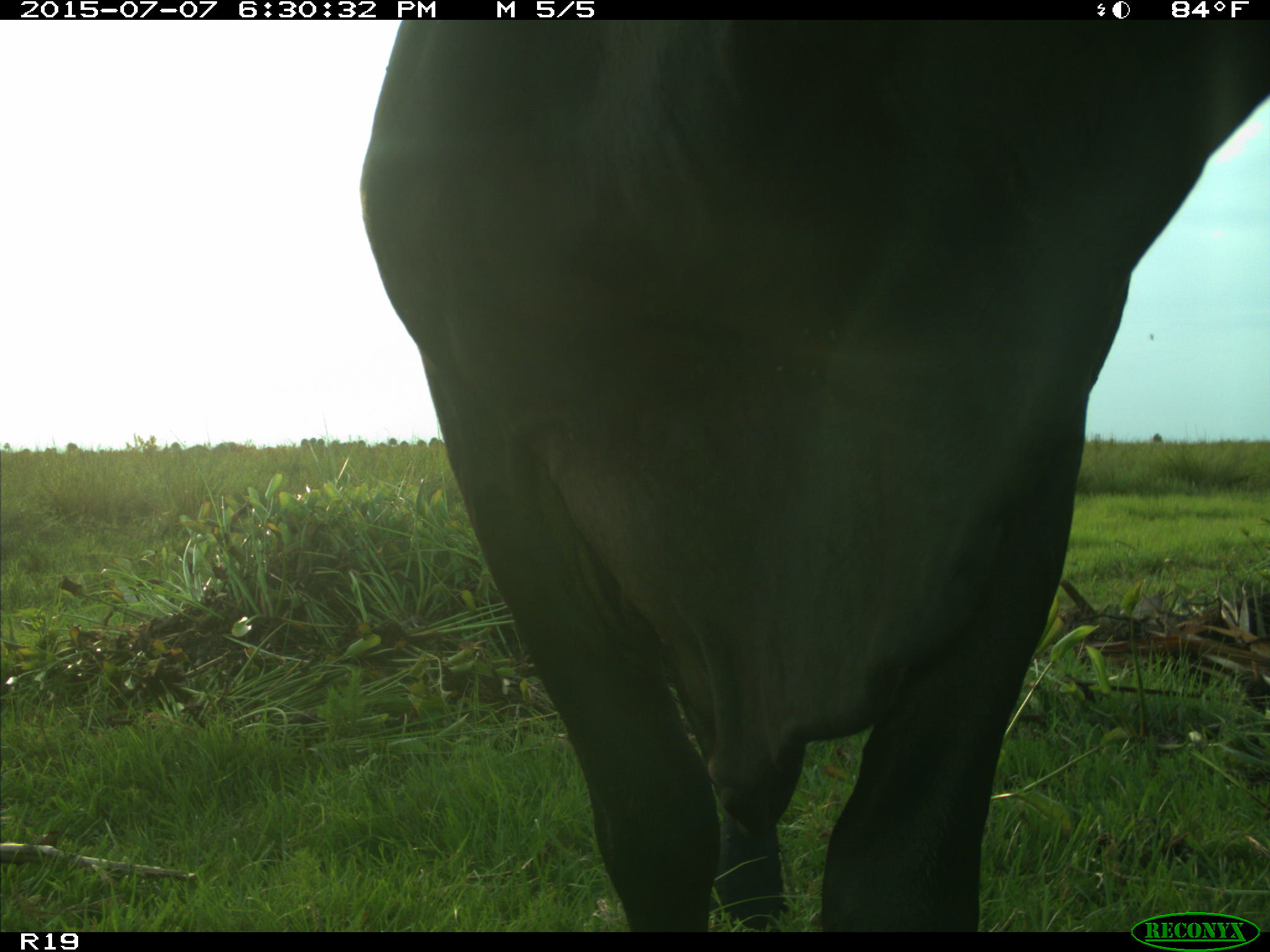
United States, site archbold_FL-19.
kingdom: Animalia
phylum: Chordata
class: Mammalia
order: Artiodactyla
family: Bovidae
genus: Bos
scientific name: Bos taurus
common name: domestic cow